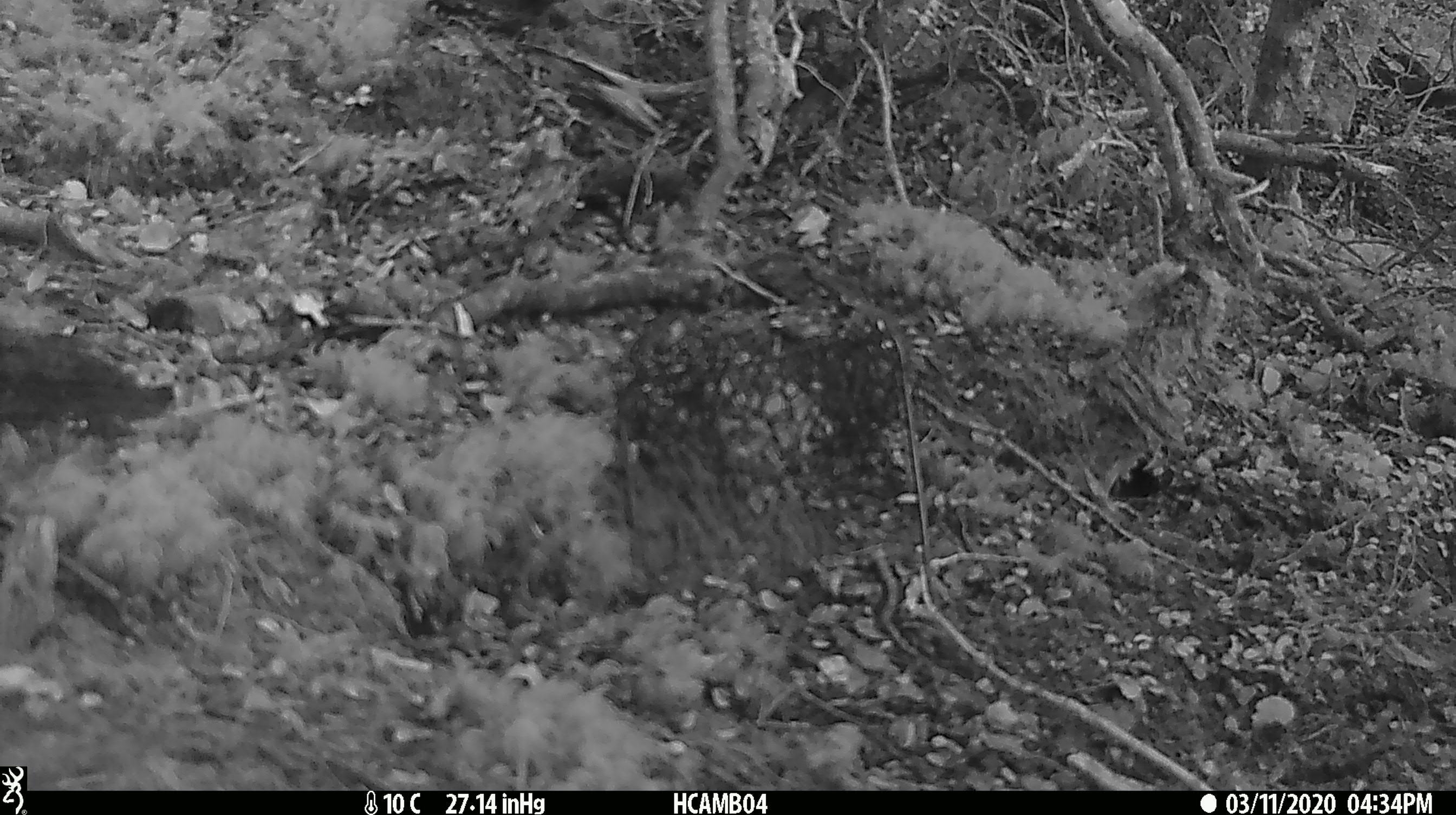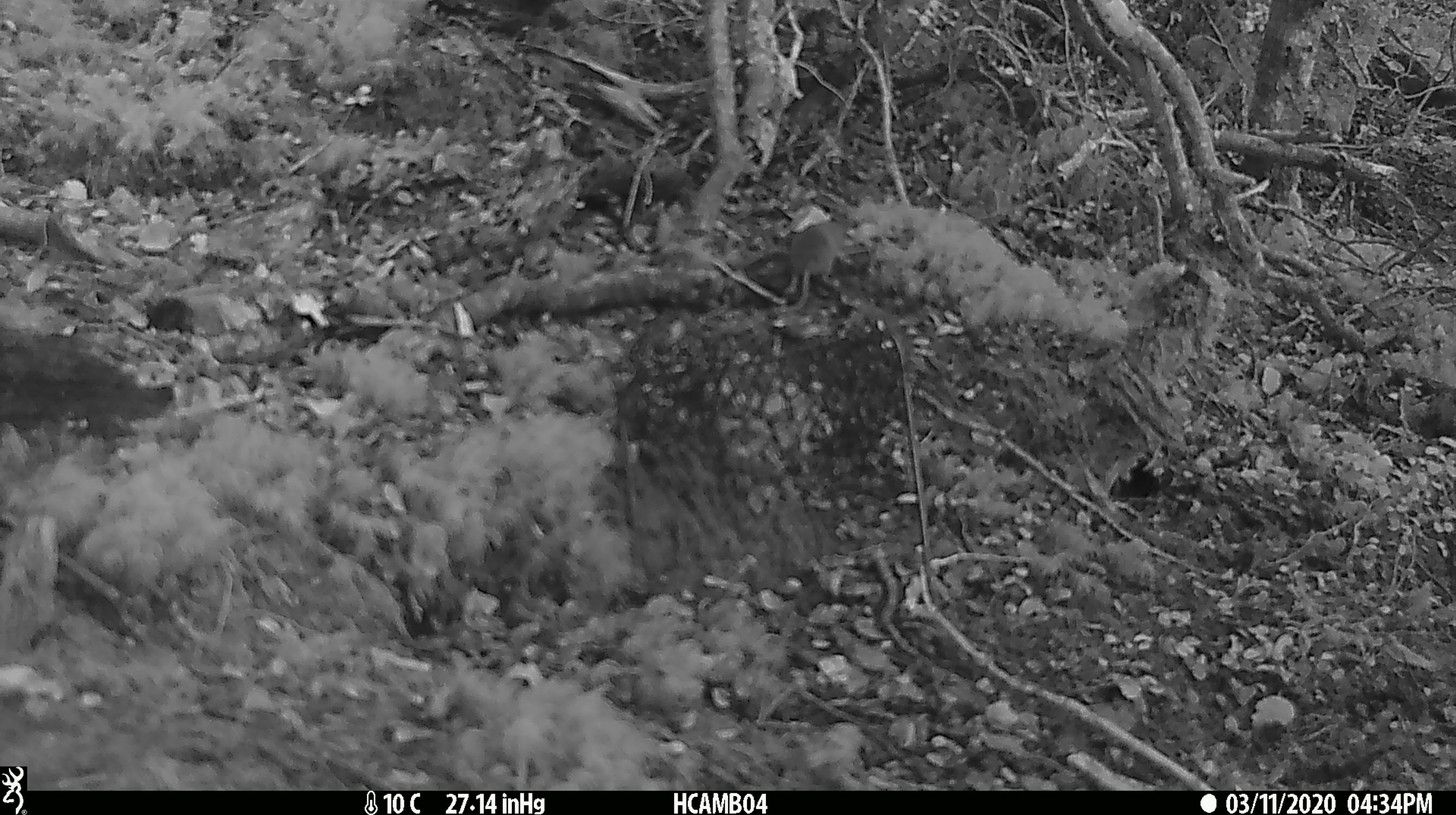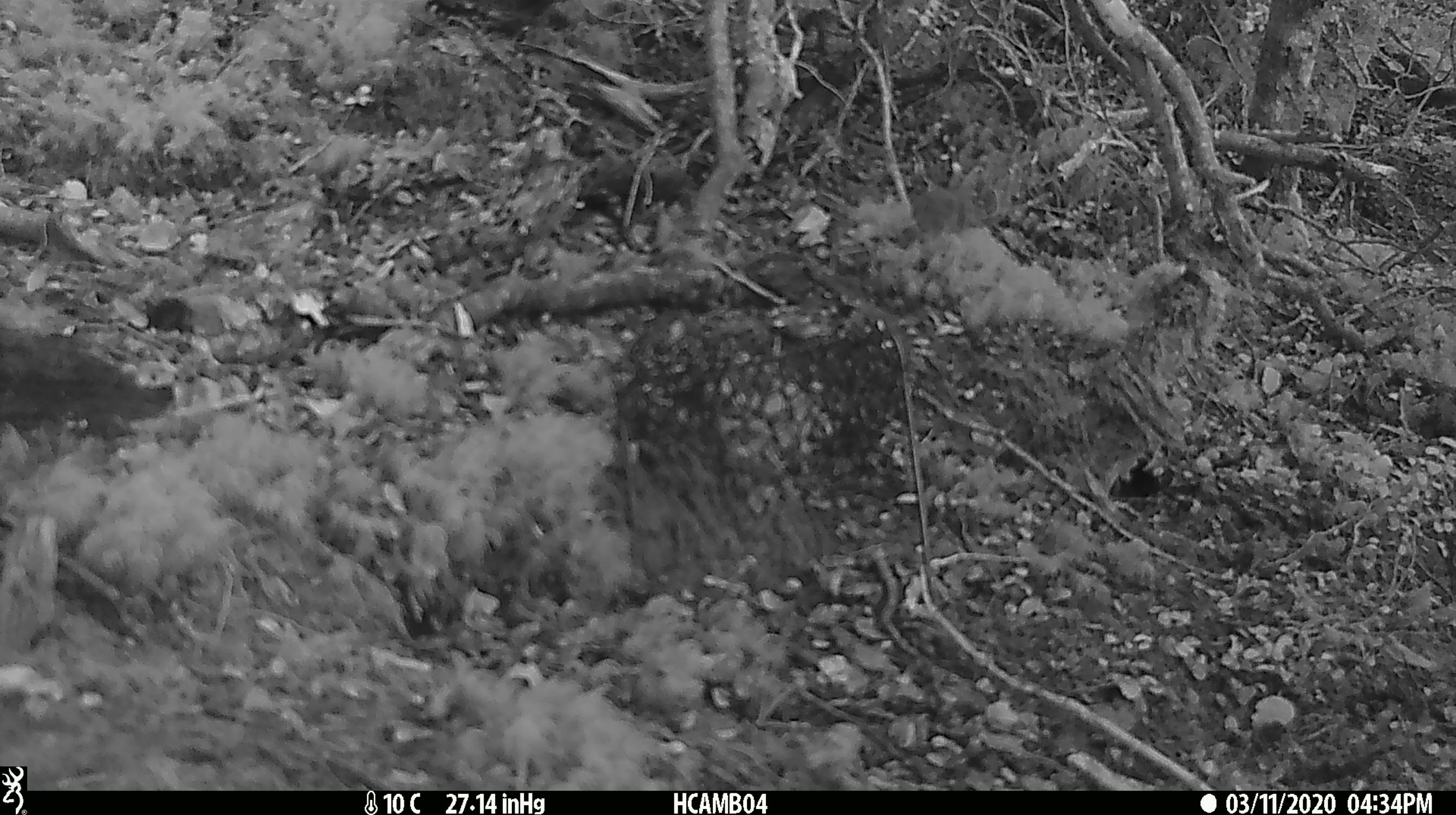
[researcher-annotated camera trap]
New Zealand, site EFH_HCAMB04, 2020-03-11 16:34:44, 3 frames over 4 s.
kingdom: Animalia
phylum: Chordata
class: Mammalia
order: Rodentia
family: Muridae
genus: Mus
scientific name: Mus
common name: mouse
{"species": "mouse (Mus)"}